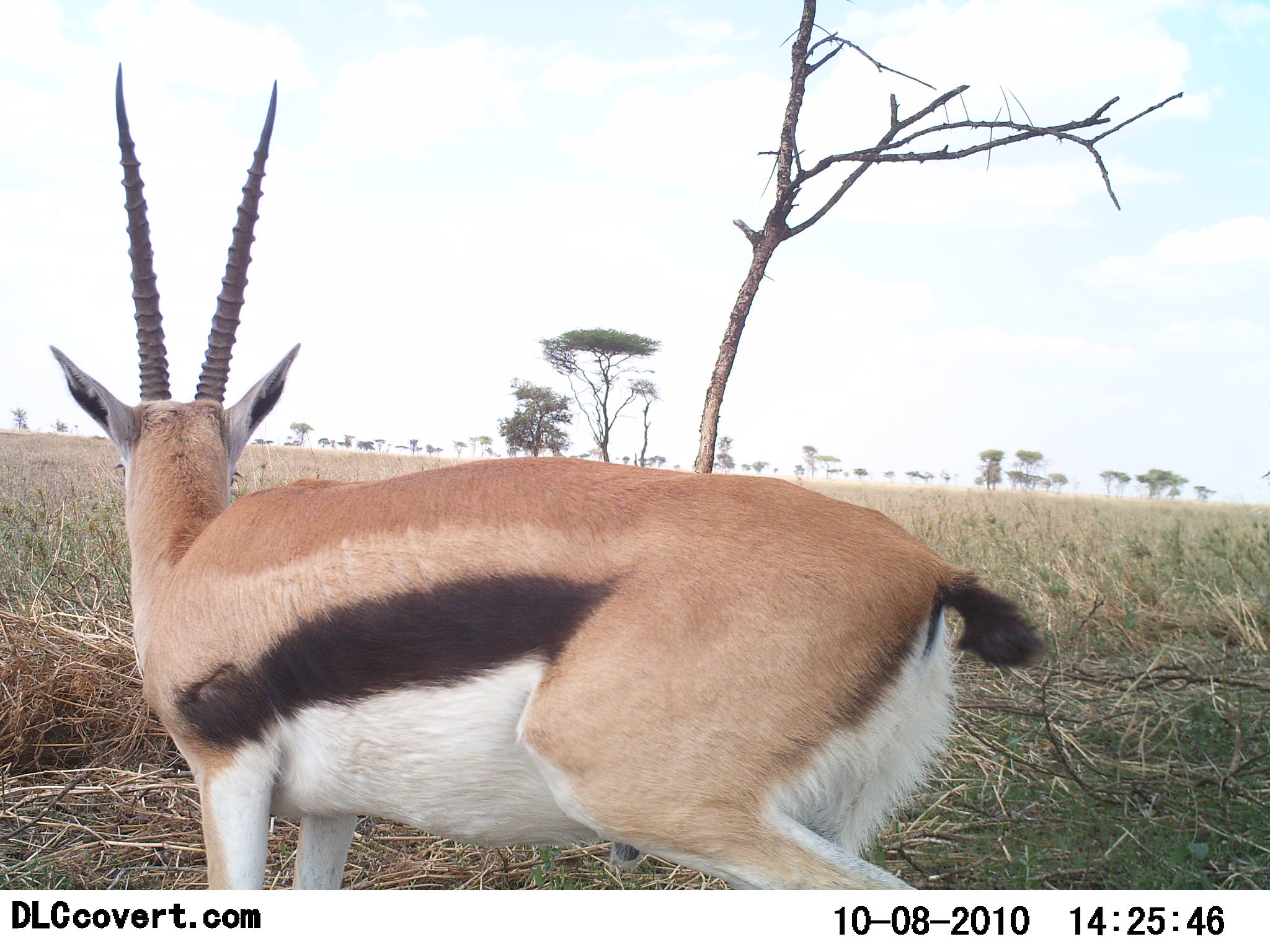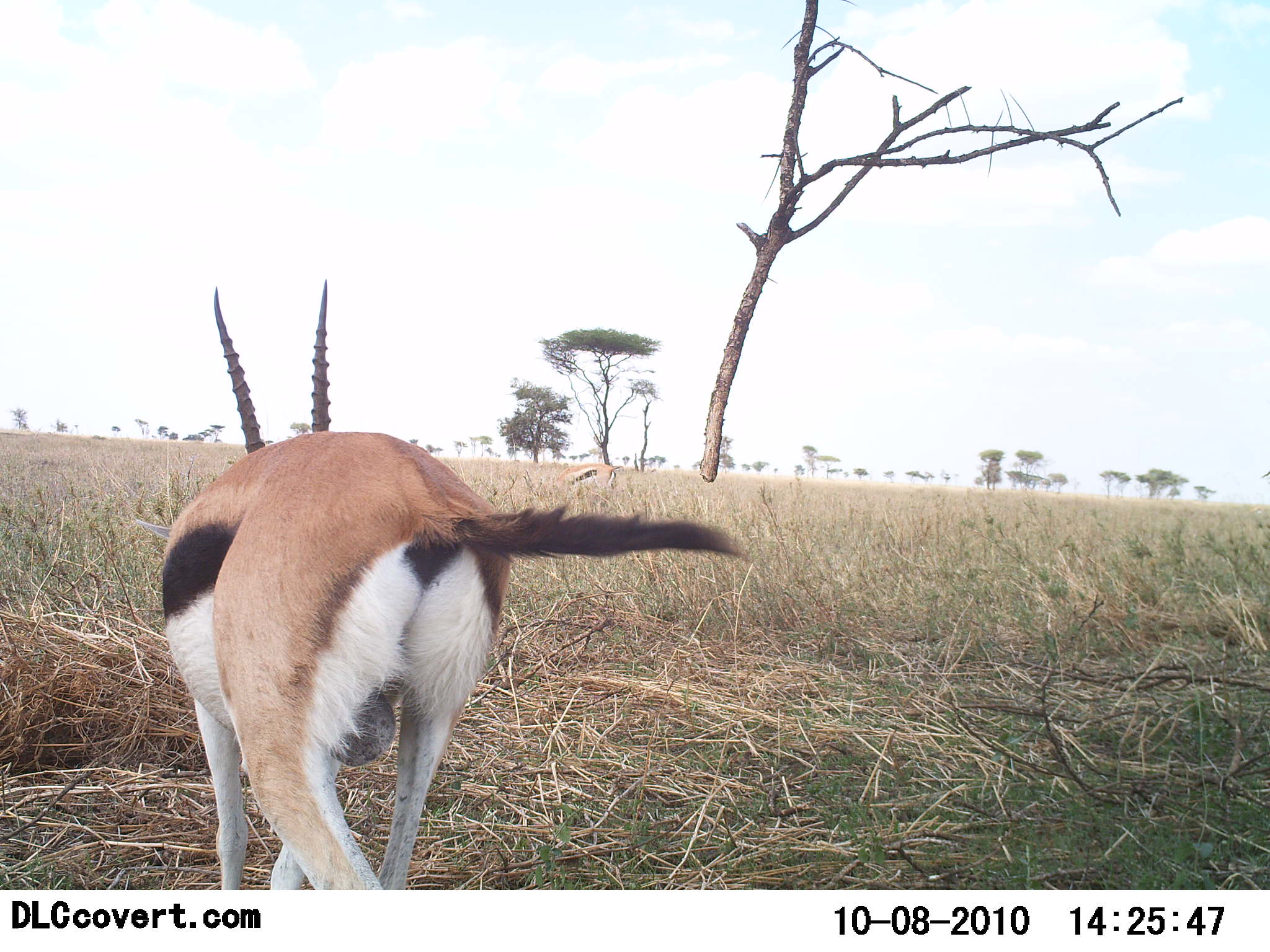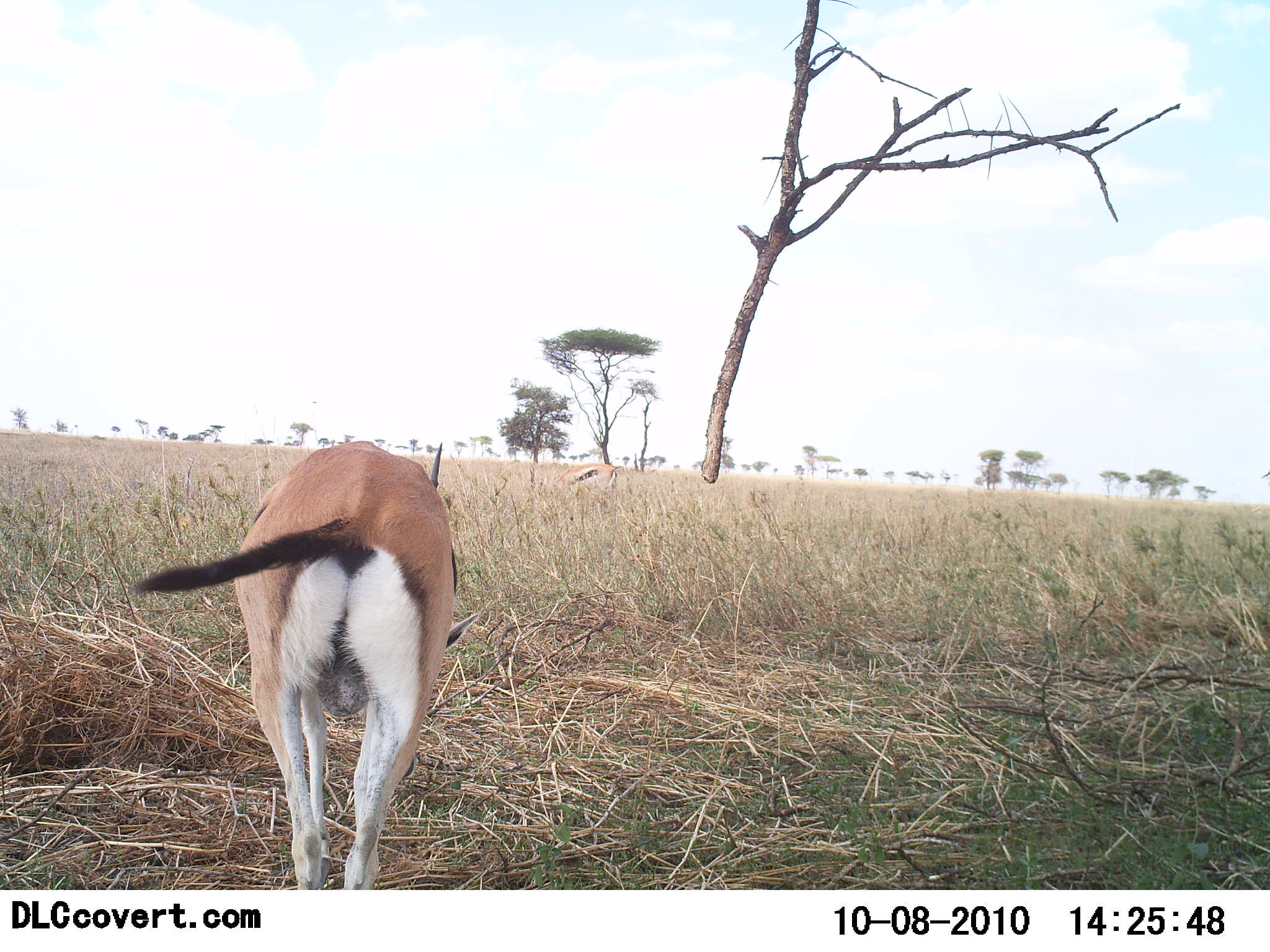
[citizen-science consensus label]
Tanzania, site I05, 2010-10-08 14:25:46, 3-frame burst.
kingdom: Animalia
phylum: Chordata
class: Mammalia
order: Artiodactyla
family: Bovidae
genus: Eudorcas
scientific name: Eudorcas thomsonii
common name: thomson's gazelle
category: gazellethomsons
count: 1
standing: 27%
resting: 0%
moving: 91%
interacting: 0%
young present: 0%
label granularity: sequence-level